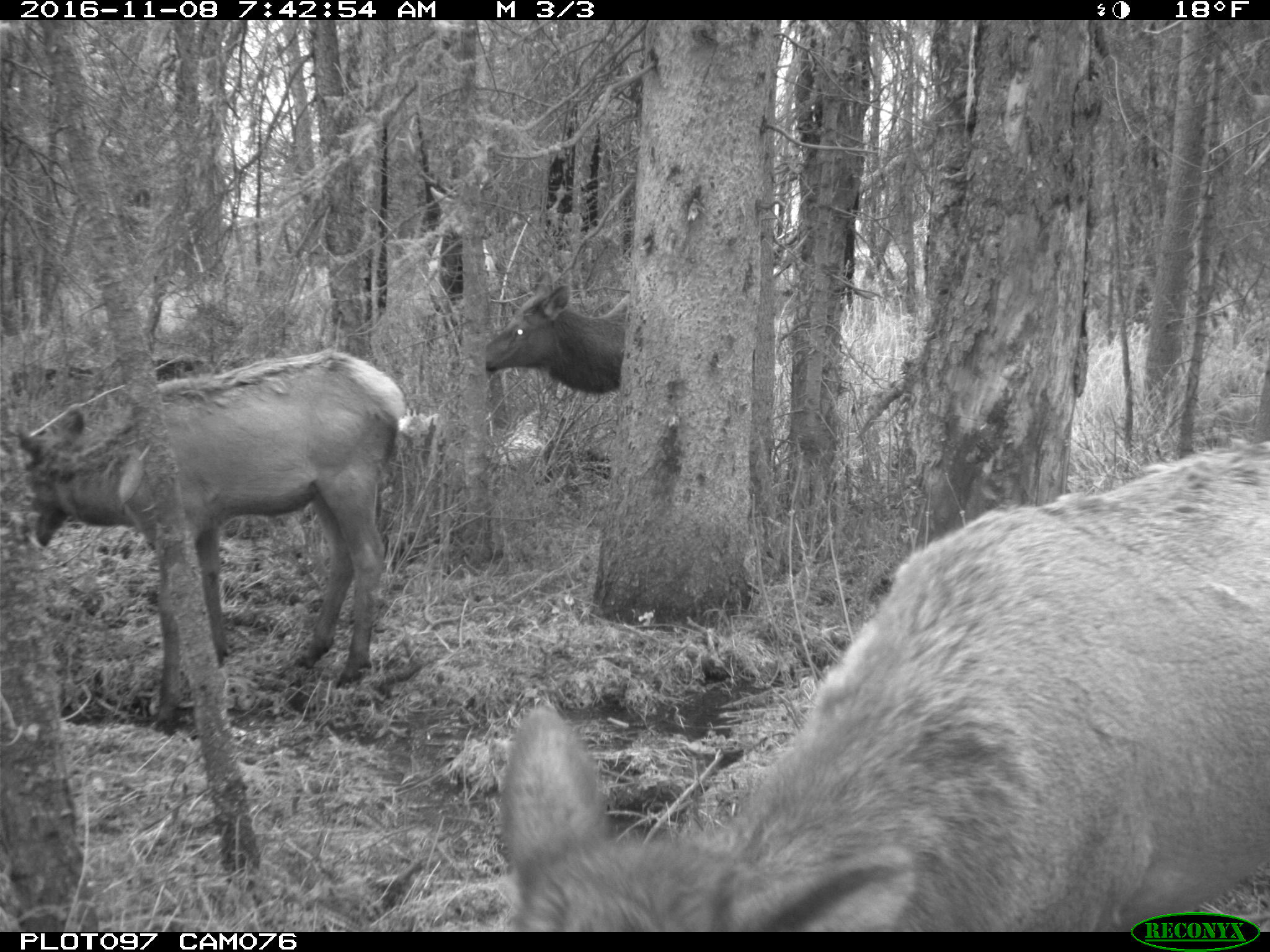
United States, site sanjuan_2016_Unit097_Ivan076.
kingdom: Animalia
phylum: Chordata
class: Mammalia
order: Artiodactyla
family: Cervidae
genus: Cervus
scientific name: Cervus elaphus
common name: red deer